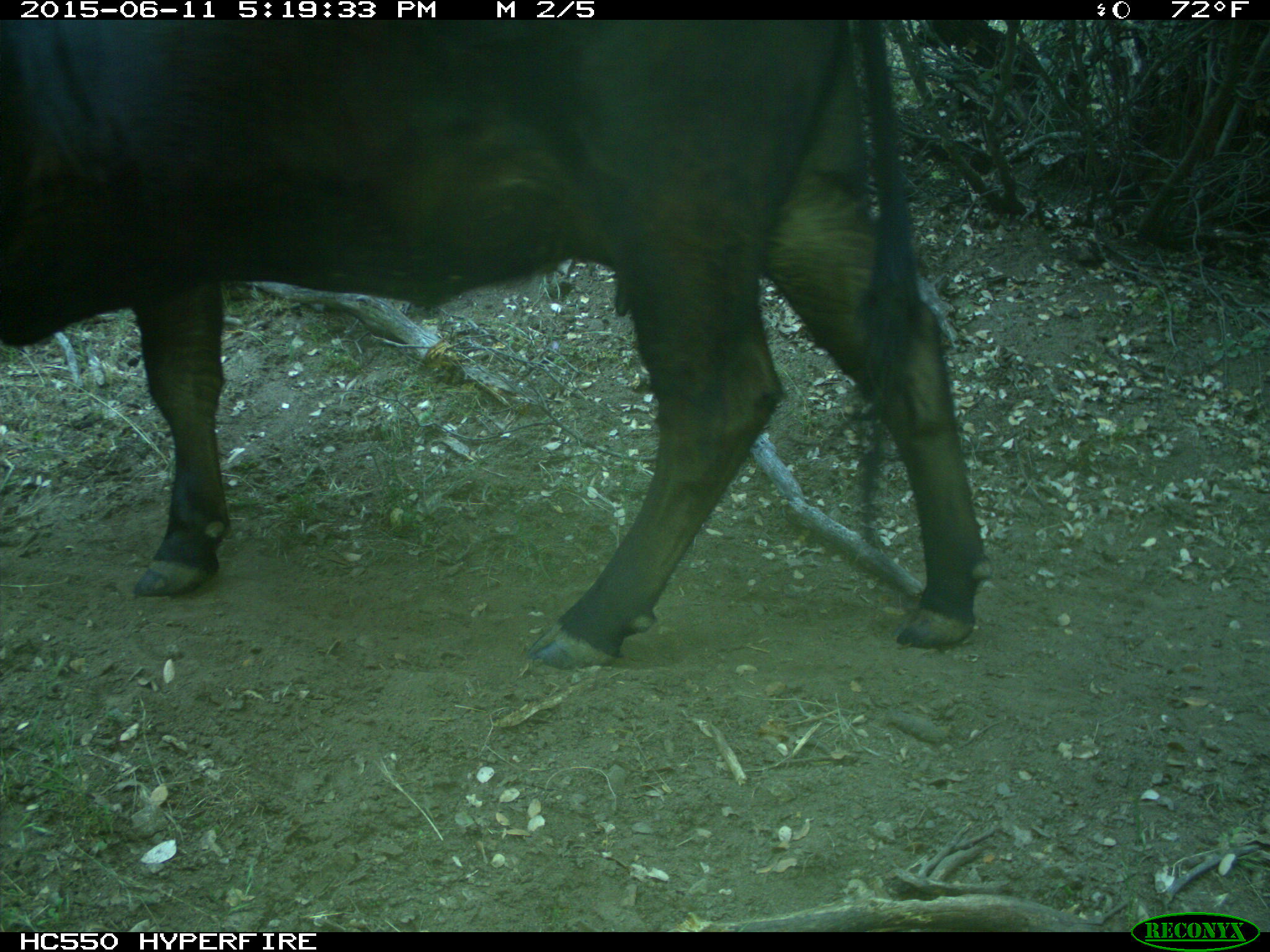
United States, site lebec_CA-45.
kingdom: Animalia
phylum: Chordata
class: Mammalia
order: Artiodactyla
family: Bovidae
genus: Bos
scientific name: Bos taurus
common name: domestic cow